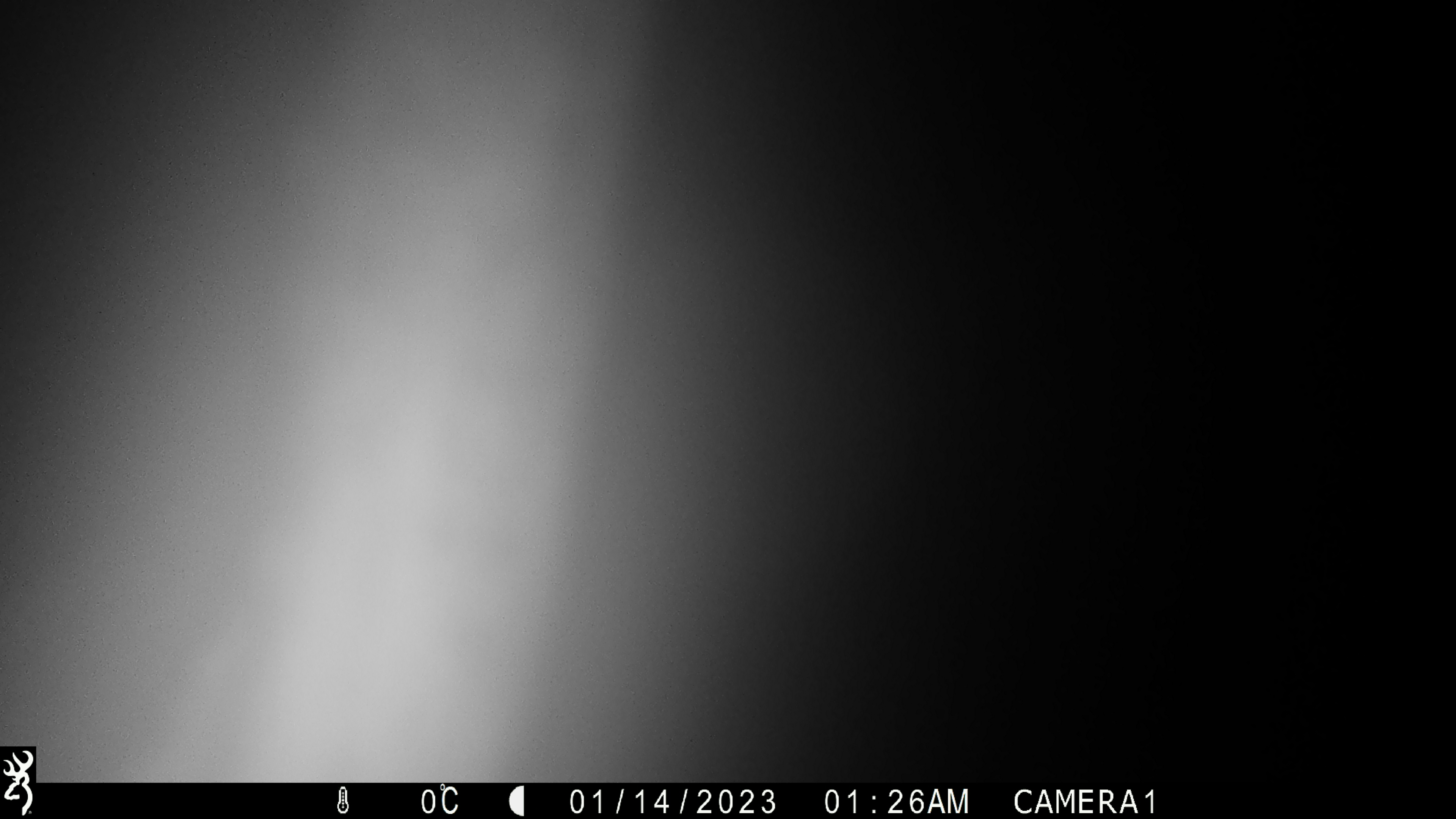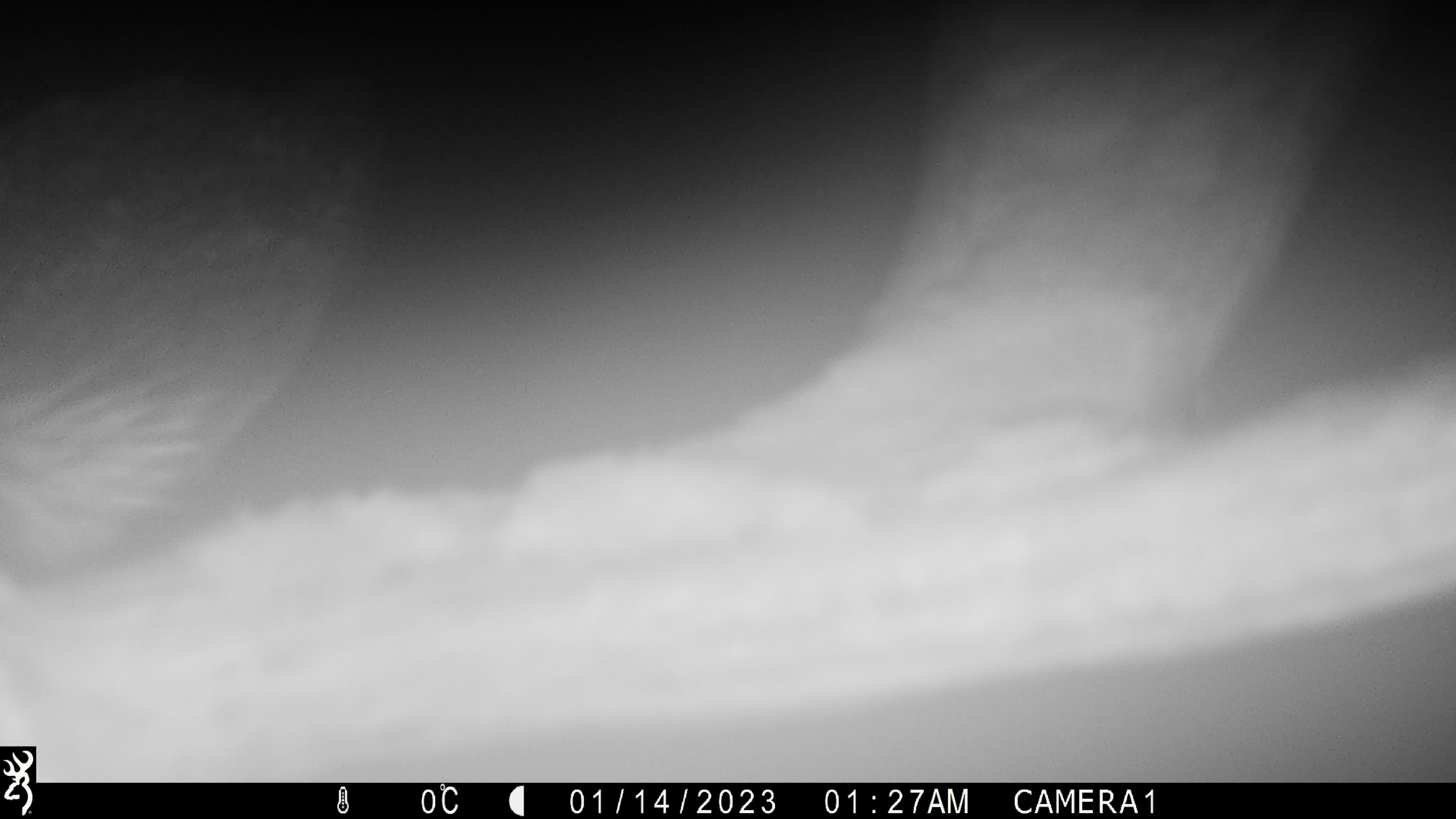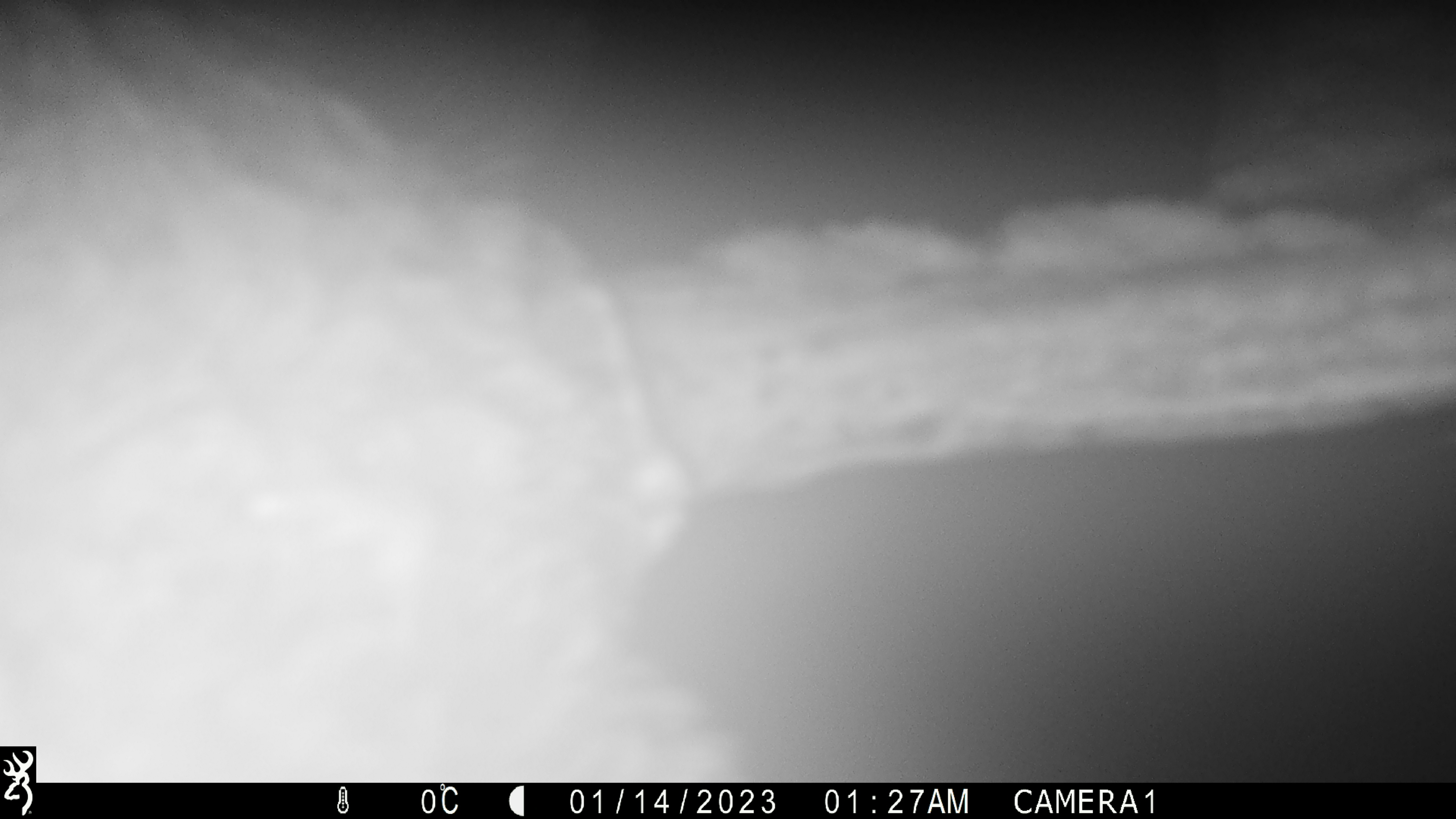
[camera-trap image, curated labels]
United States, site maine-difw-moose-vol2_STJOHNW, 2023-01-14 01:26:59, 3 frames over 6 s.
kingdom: Animalia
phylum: Chordata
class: Mammalia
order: Artiodactyla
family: Cervidae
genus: Alces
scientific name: Alces alces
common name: moose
Moose (Alces alces).